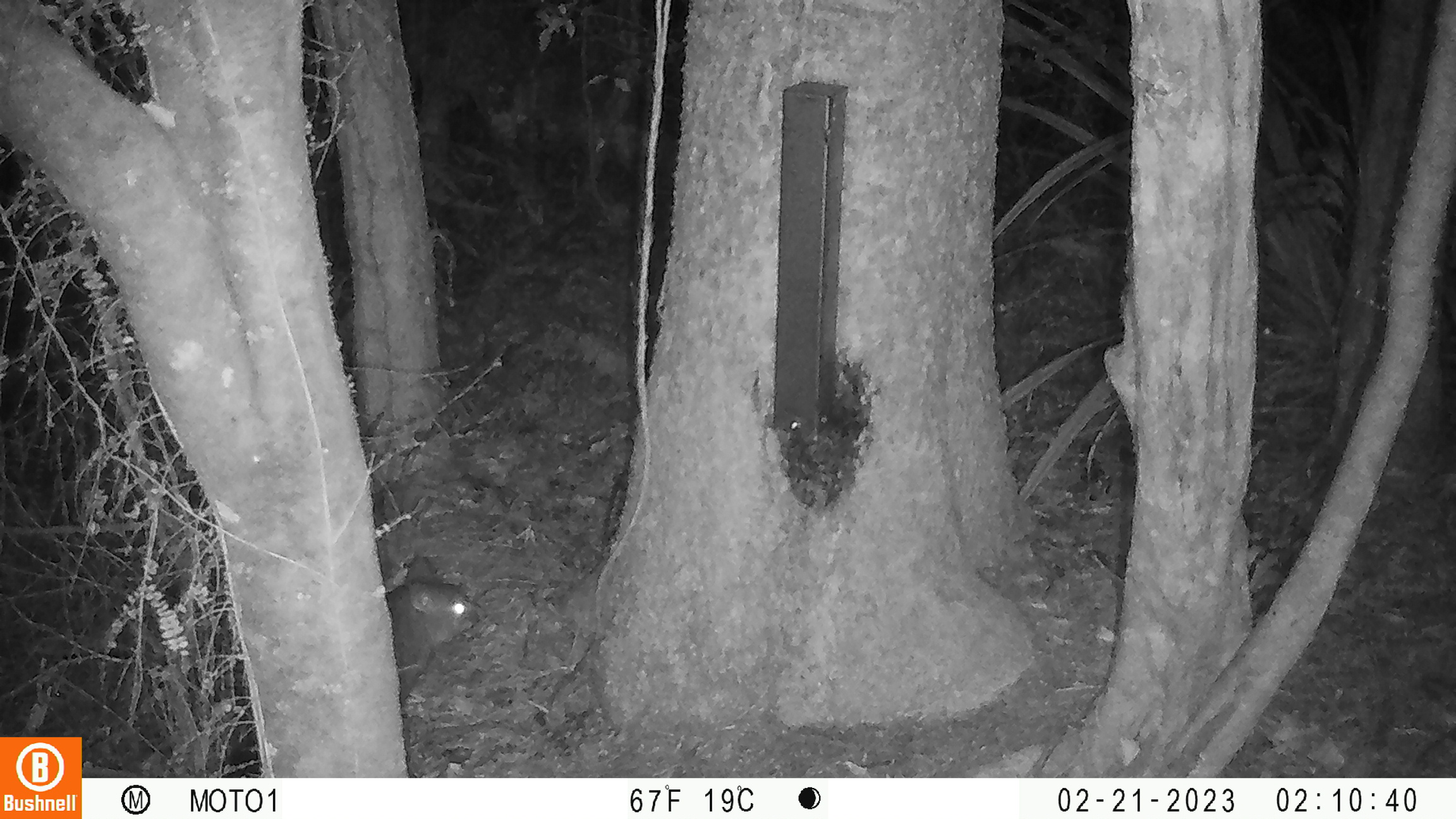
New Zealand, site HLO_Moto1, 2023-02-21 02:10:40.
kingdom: Animalia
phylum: Chordata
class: Mammalia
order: Diprotodontia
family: Phalangeridae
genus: Trichosurus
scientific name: Trichosurus vulpecula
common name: common brushtail possum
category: possum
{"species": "possum (common brushtail possum) (Trichosurus vulpecula)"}